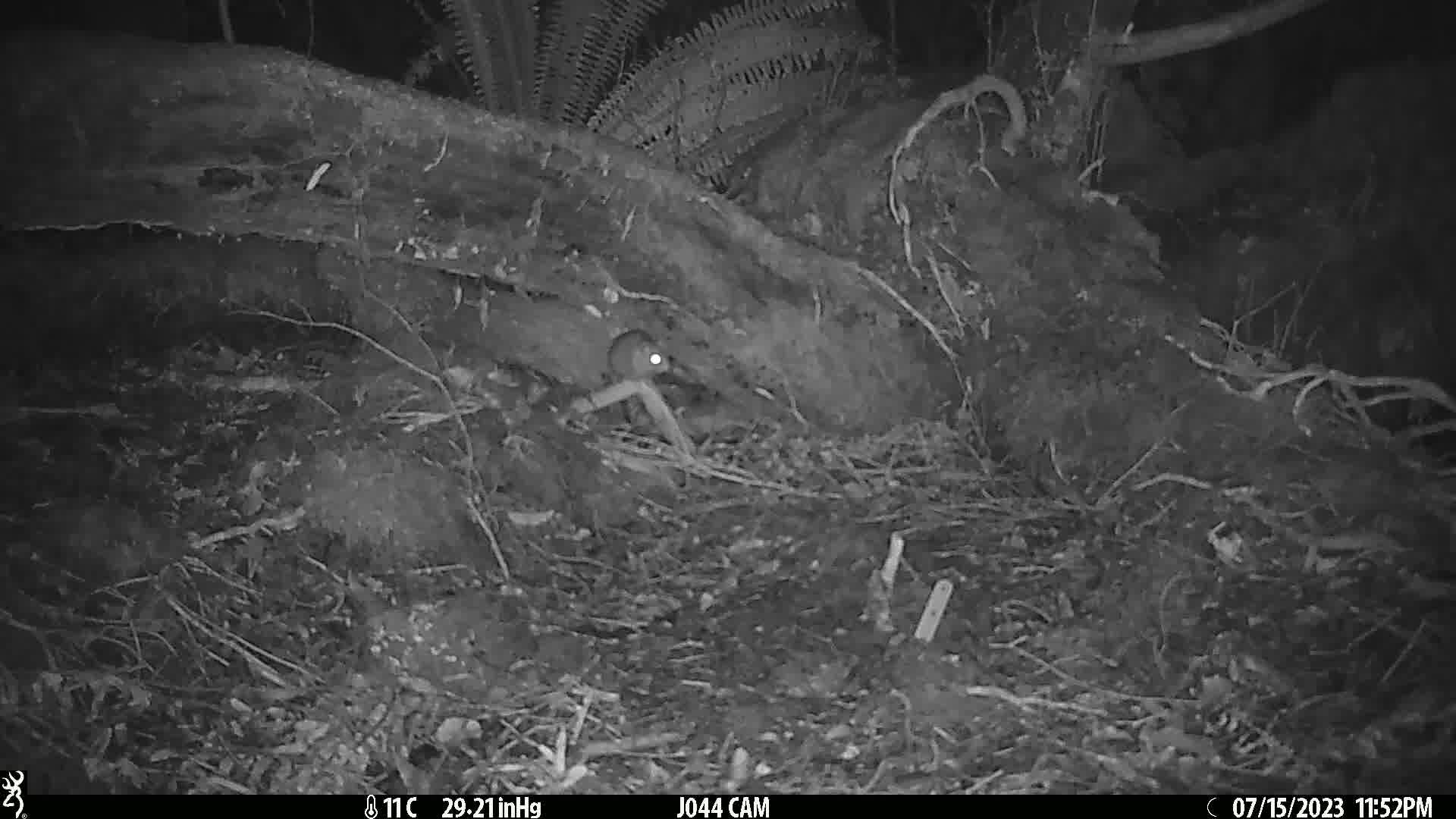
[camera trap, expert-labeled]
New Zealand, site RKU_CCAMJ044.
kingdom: Animalia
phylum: Chordata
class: Mammalia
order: Rodentia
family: Muridae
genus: Rattus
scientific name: Rattus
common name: rat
Rat (Rattus).